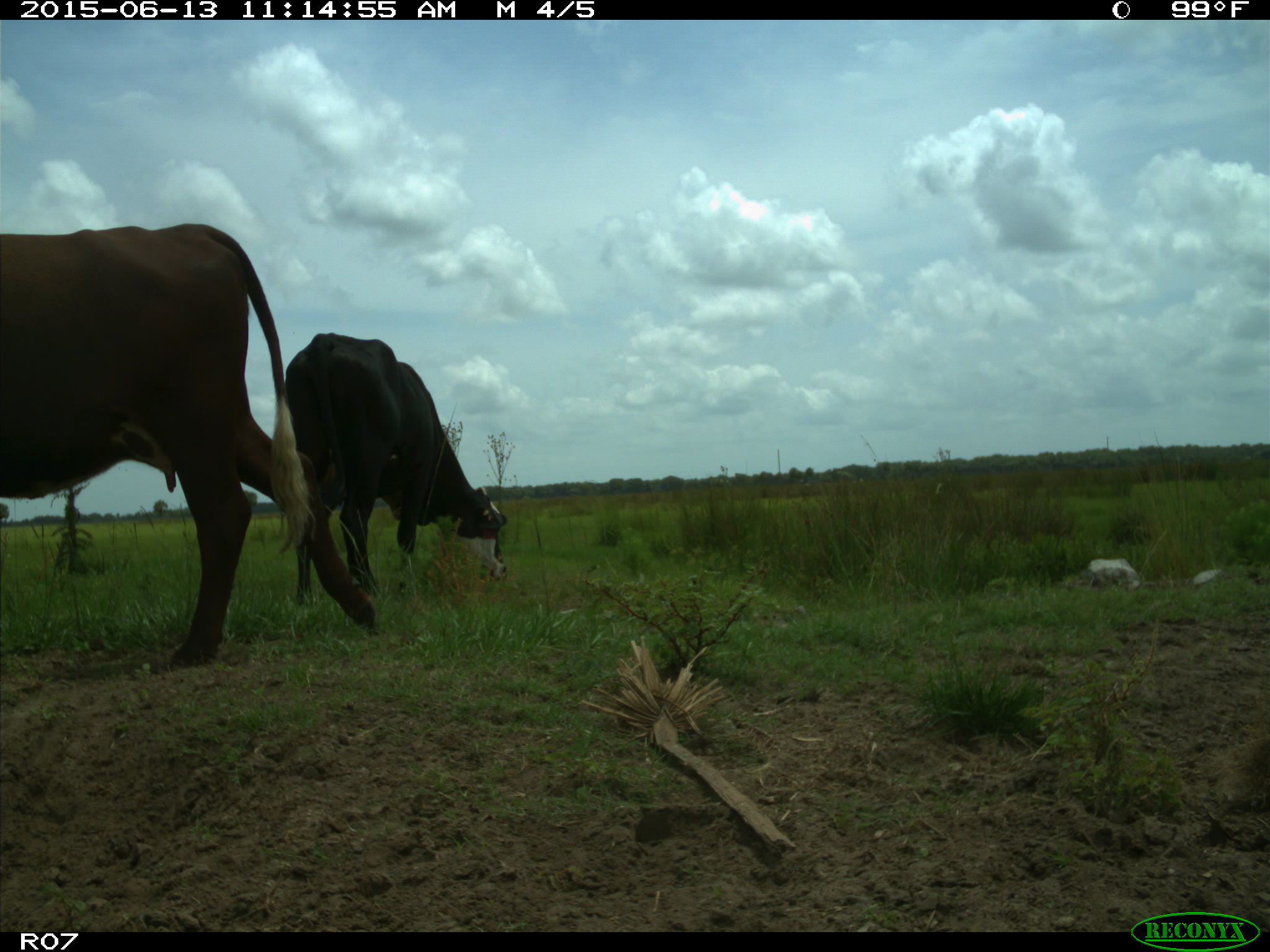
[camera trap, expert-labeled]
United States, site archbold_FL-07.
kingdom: Animalia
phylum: Chordata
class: Mammalia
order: Artiodactyla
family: Bovidae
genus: Bos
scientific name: Bos taurus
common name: domestic cow